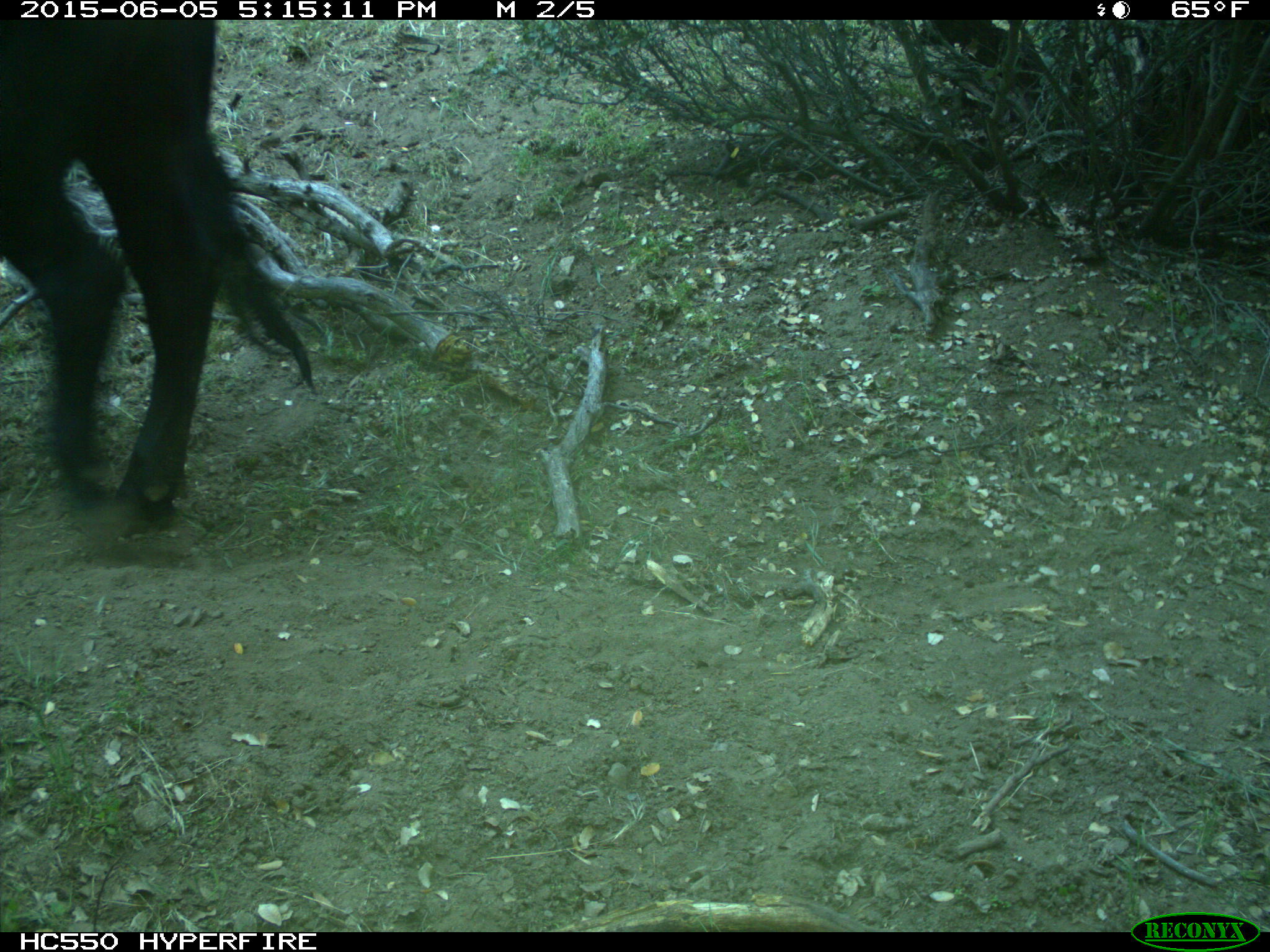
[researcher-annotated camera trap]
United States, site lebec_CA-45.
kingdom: Animalia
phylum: Chordata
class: Mammalia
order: Artiodactyla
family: Bovidae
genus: Bos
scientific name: Bos taurus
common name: domestic cow